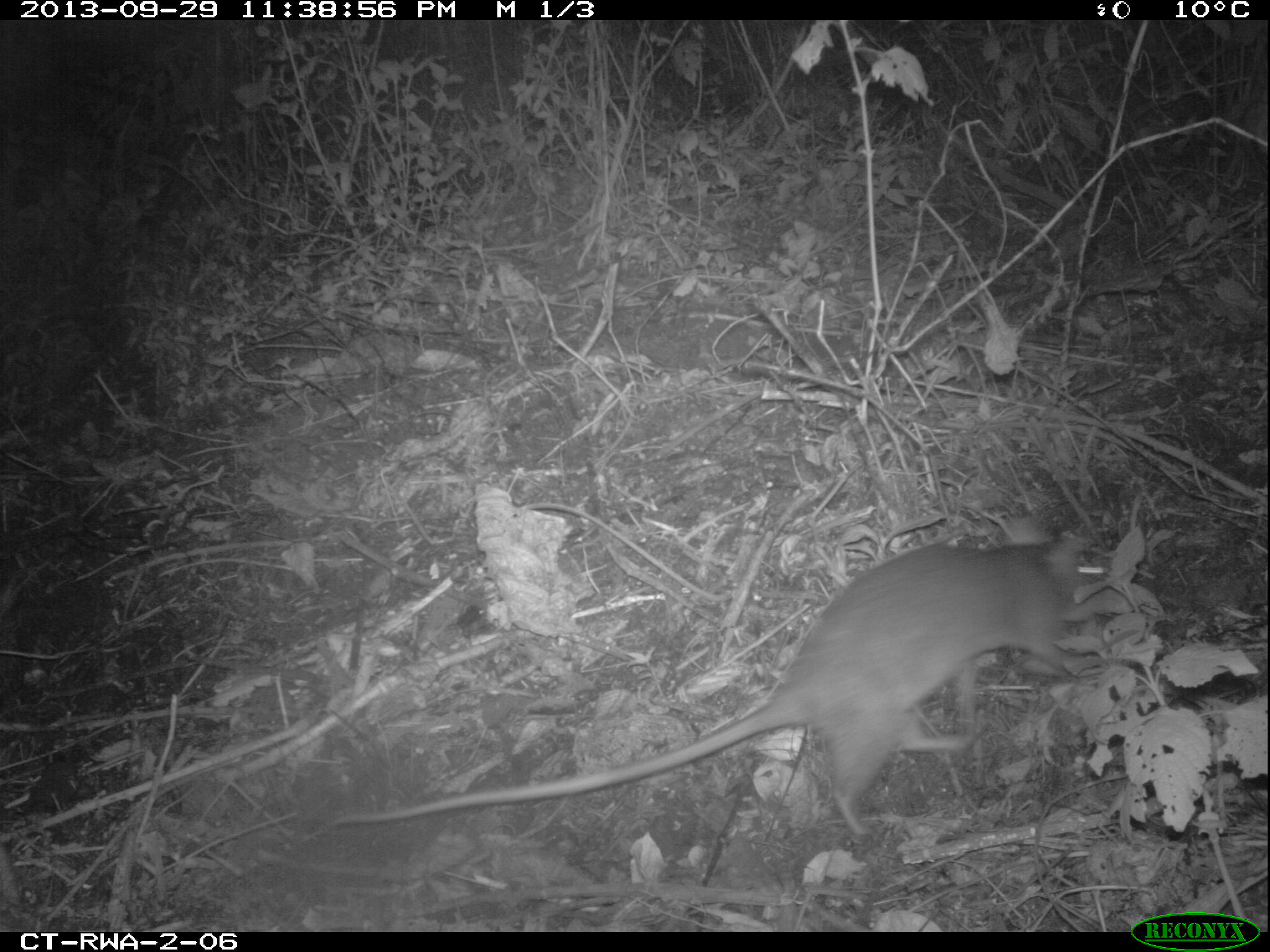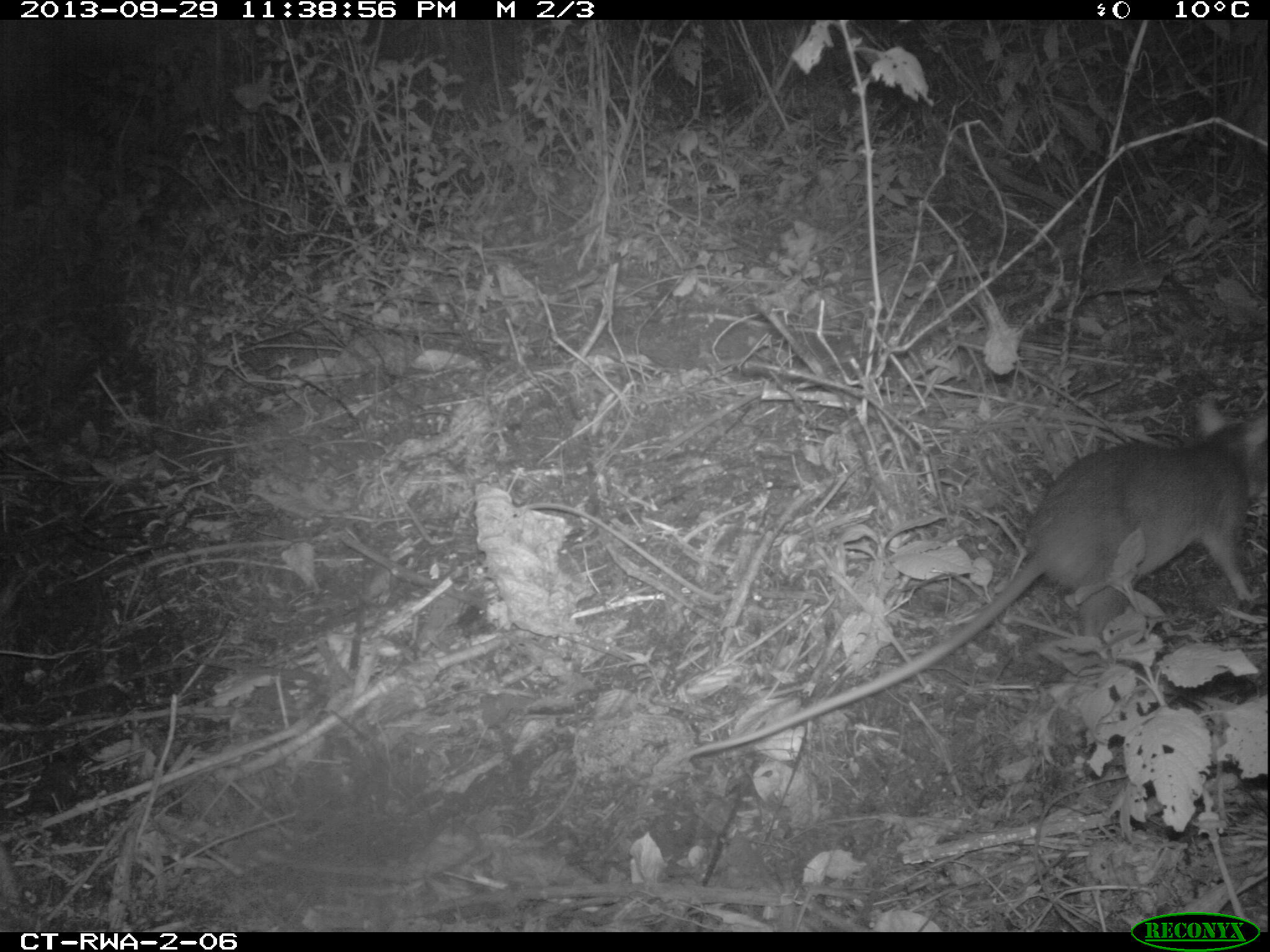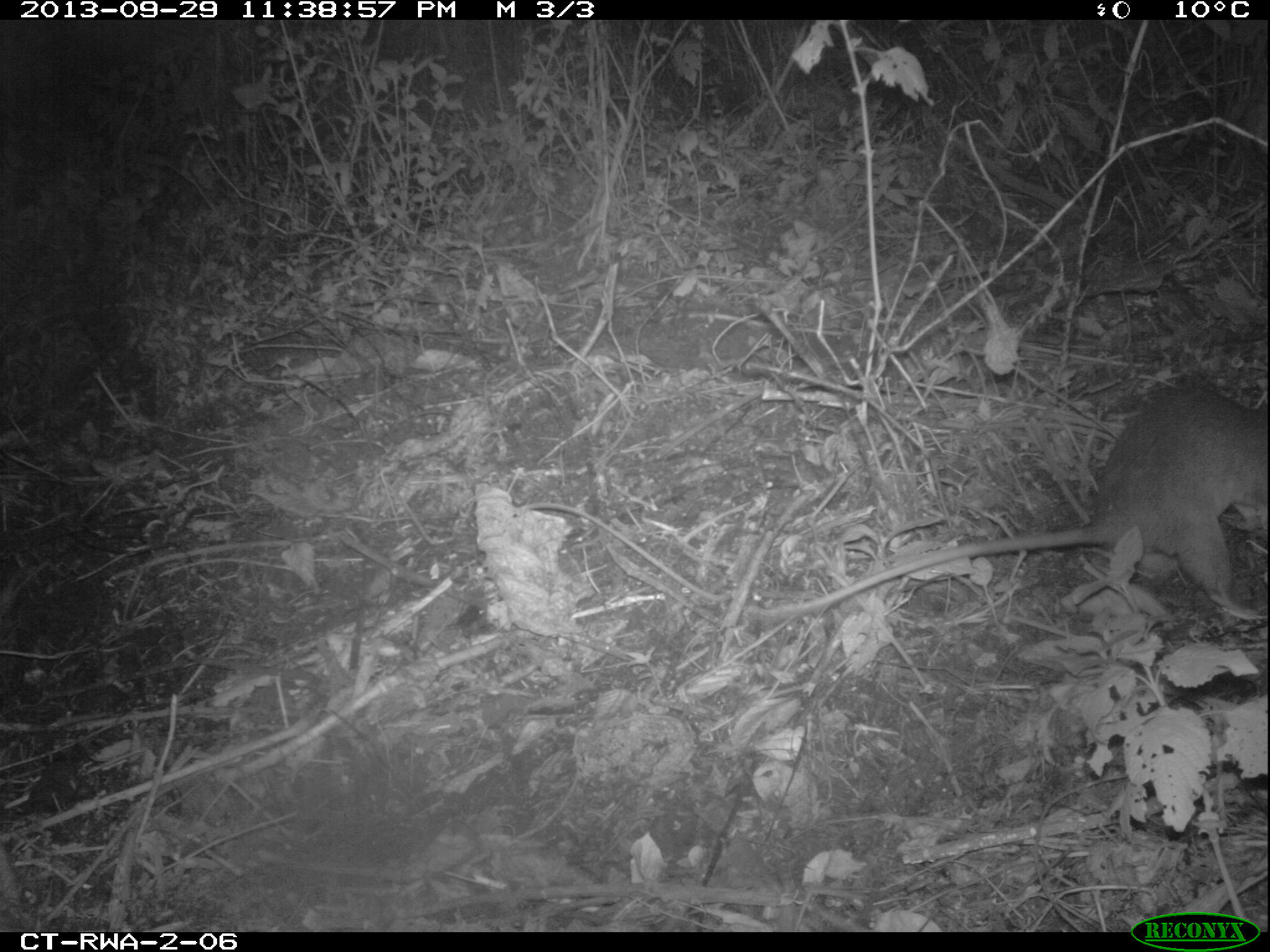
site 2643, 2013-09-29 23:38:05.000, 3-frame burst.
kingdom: Animalia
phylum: Chordata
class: Mammalia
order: Rodentia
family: Nesomyidae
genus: Cricetomys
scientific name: Cricetomys gambianus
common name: african giant pouched rat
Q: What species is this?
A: Cricetomys gambianus (african giant pouched rat).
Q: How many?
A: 1.